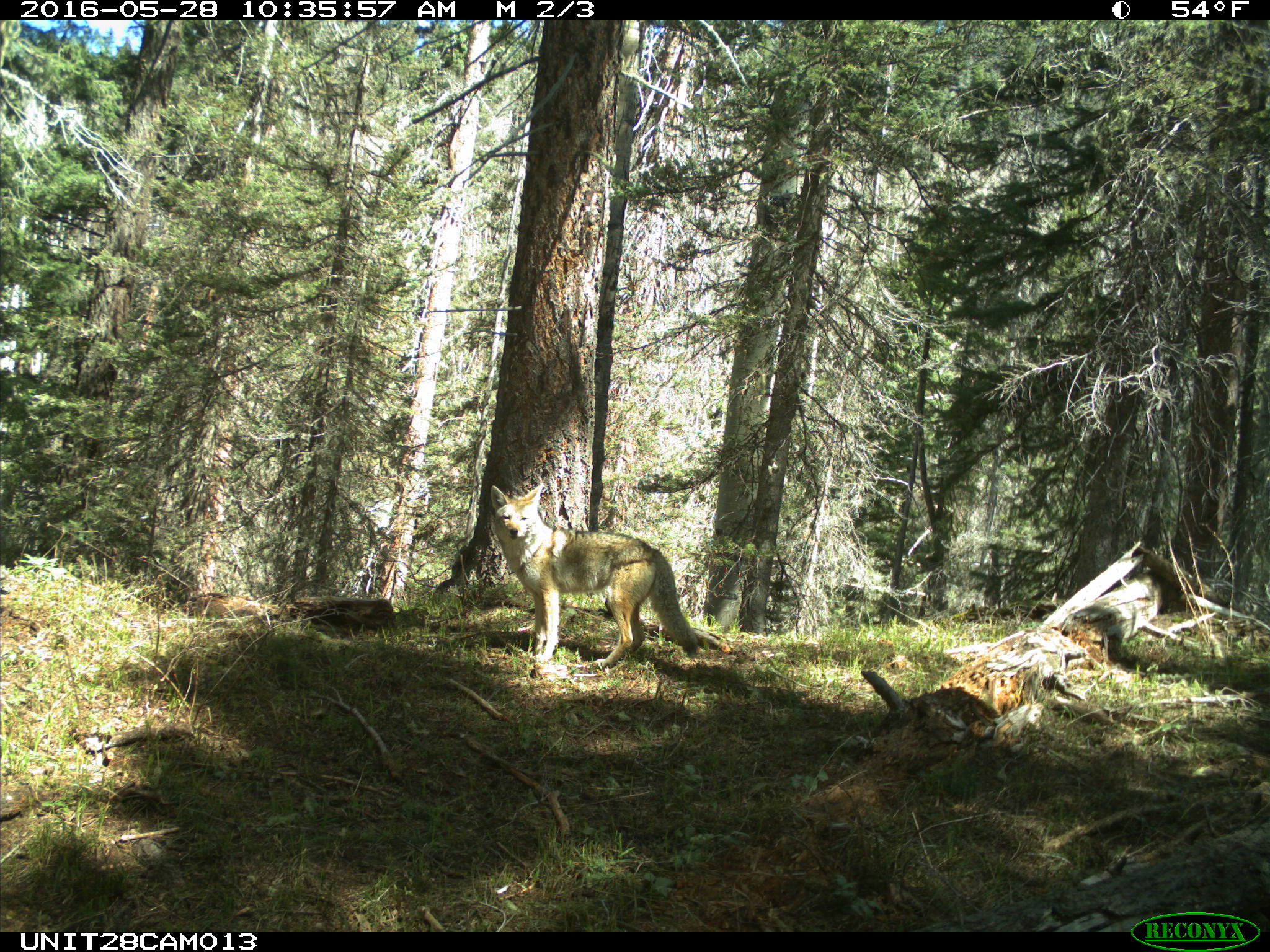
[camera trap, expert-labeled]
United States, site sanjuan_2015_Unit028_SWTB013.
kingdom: Animalia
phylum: Chordata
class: Mammalia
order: Carnivora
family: Canidae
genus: Canis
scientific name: Canis latrans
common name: coyote